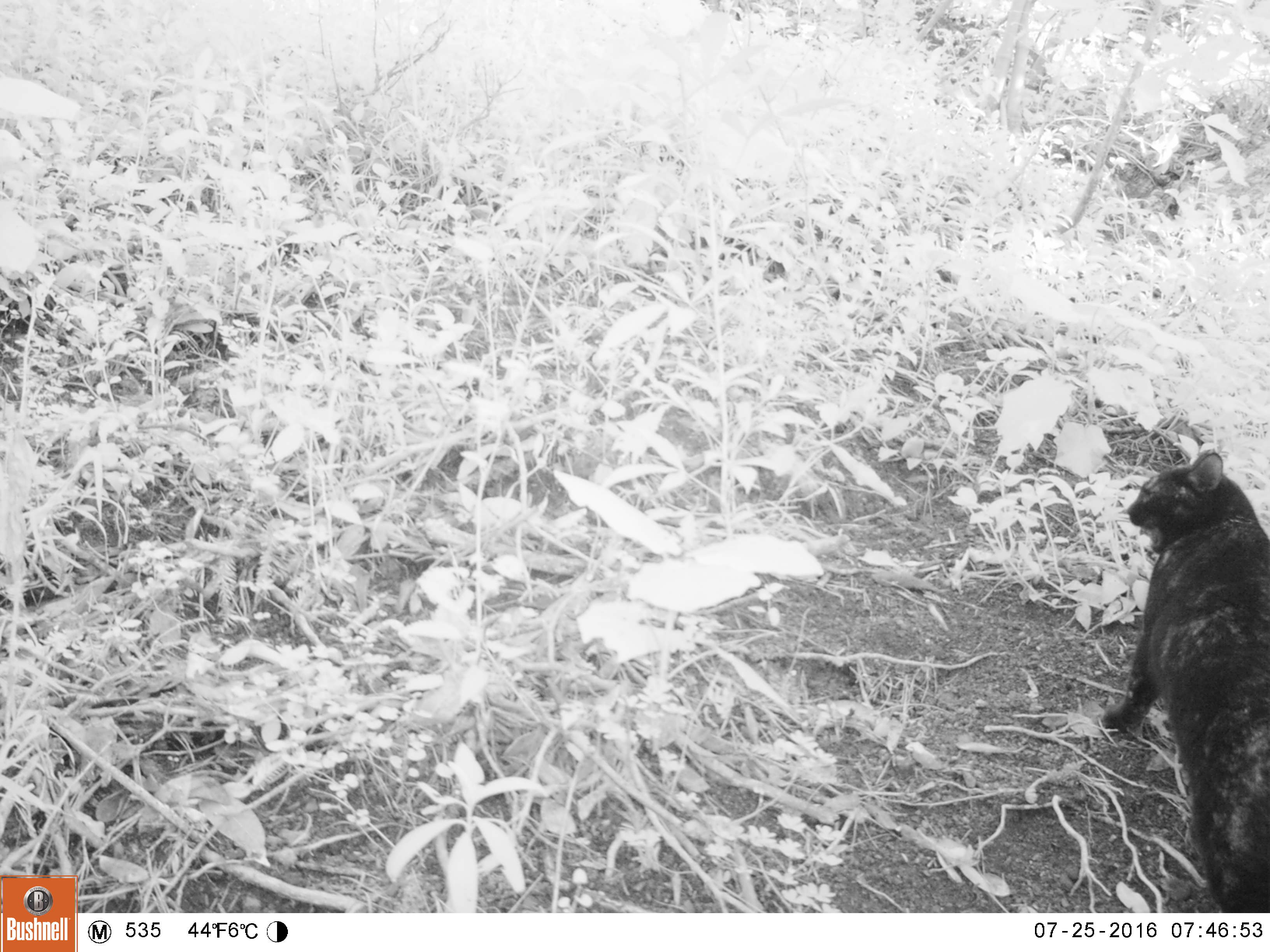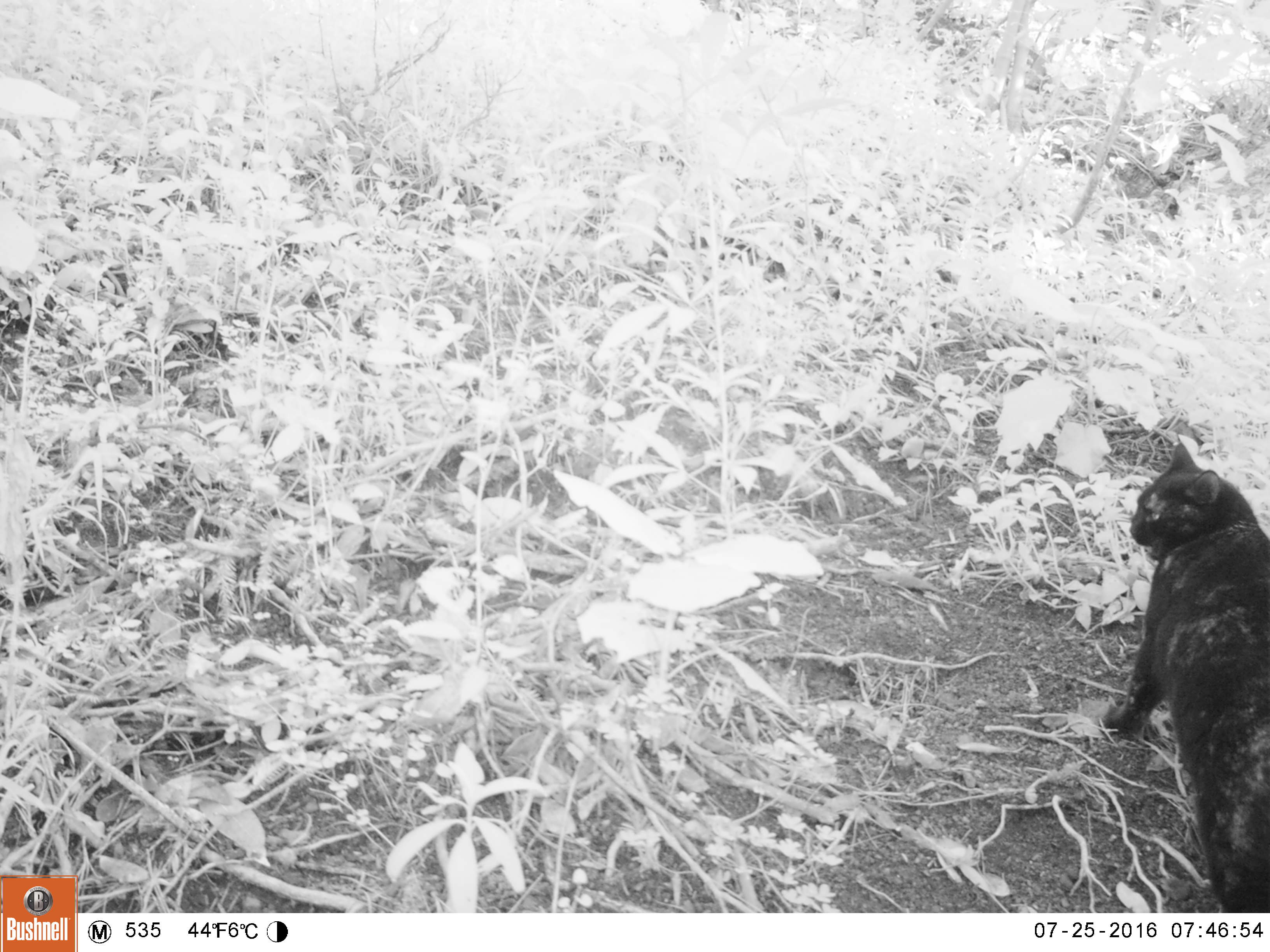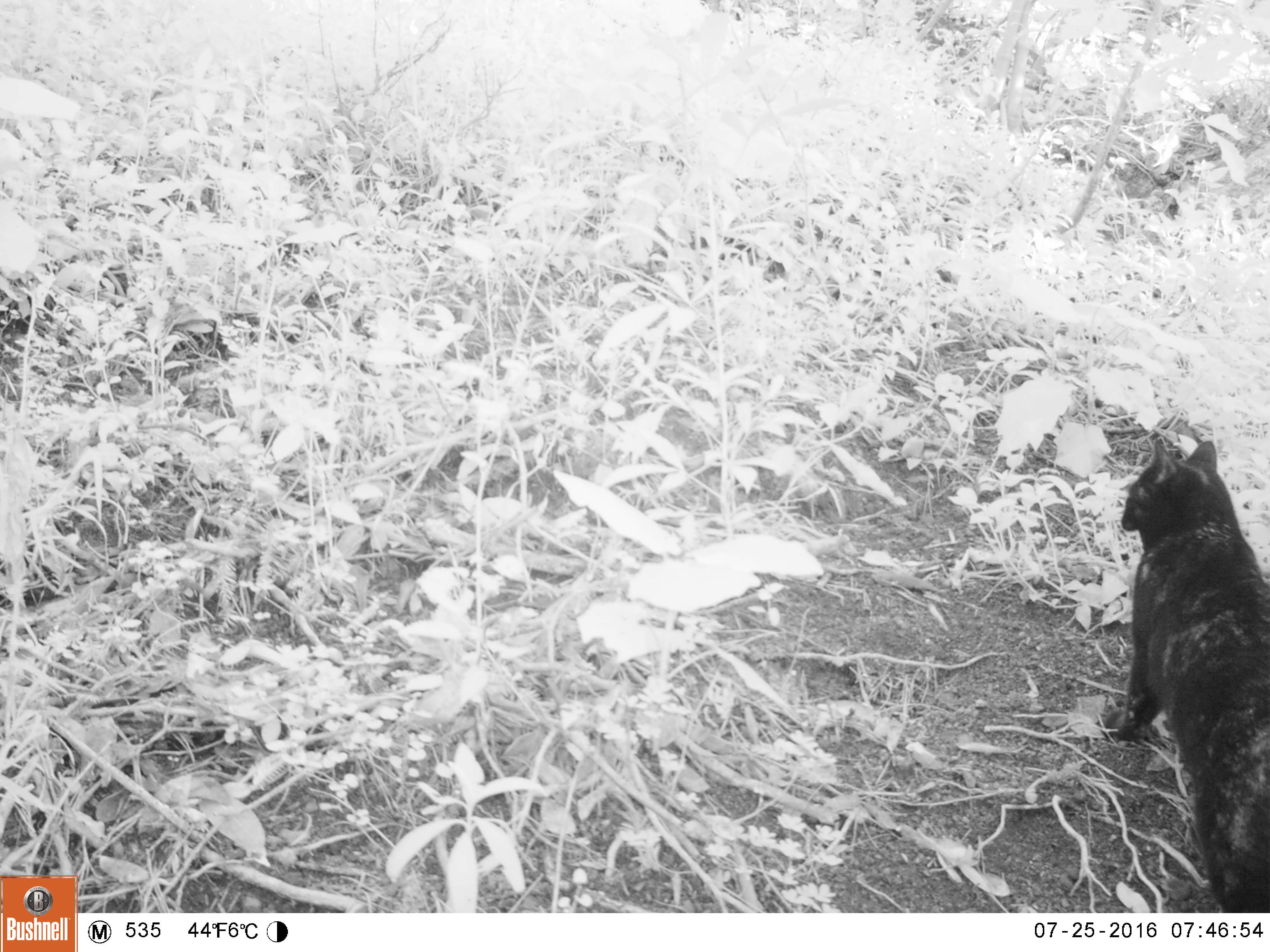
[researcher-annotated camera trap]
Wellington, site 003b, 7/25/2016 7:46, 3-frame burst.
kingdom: Animalia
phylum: Chordata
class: Mammalia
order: Carnivora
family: Felidae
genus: Felis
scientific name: Felis catus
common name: cat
Cat (Felis catus).